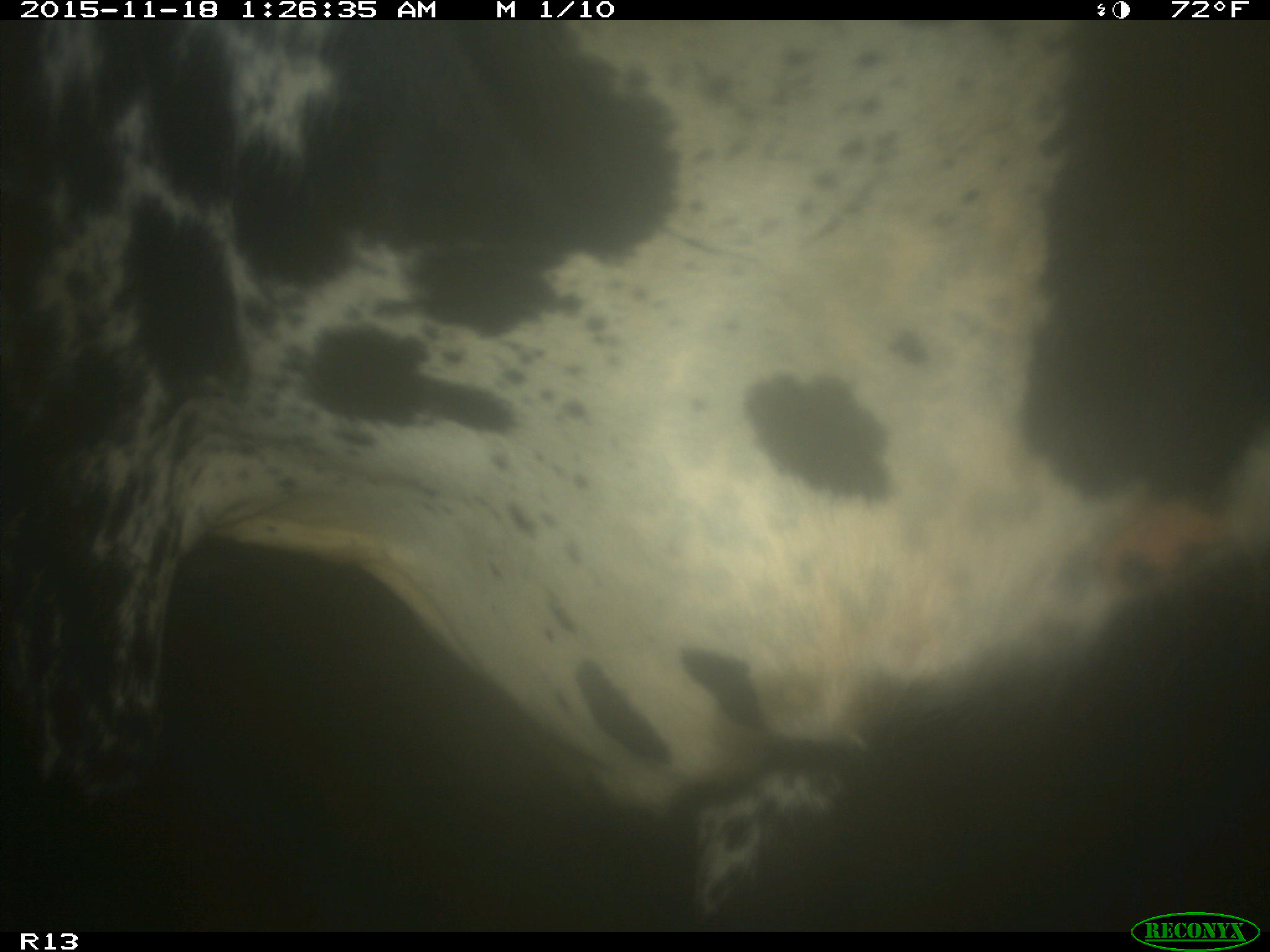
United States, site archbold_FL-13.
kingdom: Animalia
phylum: Chordata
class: Mammalia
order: Artiodactyla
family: Bovidae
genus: Bos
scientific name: Bos taurus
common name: domestic cow